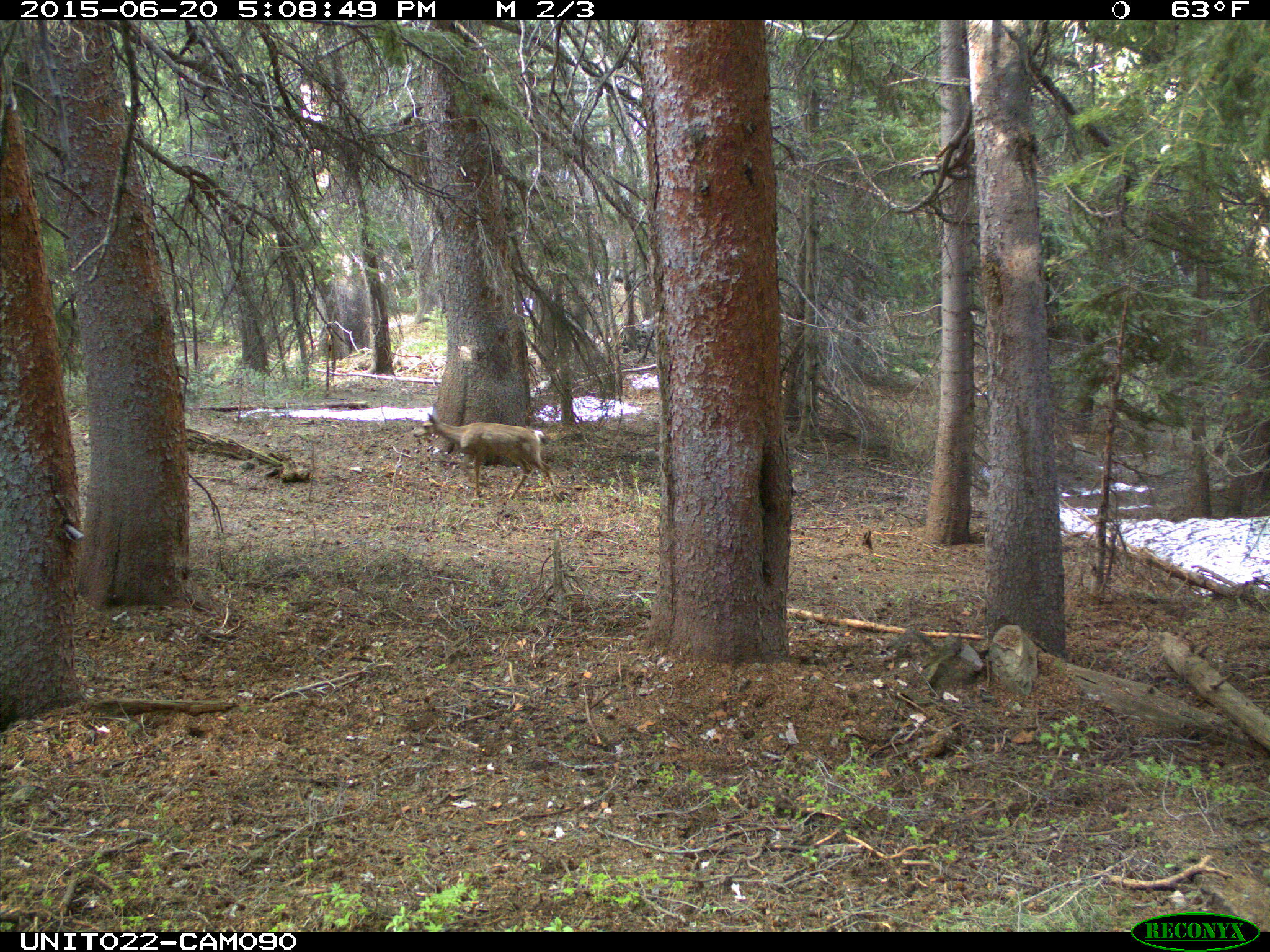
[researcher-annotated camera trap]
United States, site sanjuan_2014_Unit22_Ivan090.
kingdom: Animalia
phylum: Chordata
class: Mammalia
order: Artiodactyla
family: Cervidae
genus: Odocoileus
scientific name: Odocoileus hemionus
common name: mule deer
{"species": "Odocoileus hemionus (mule deer)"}